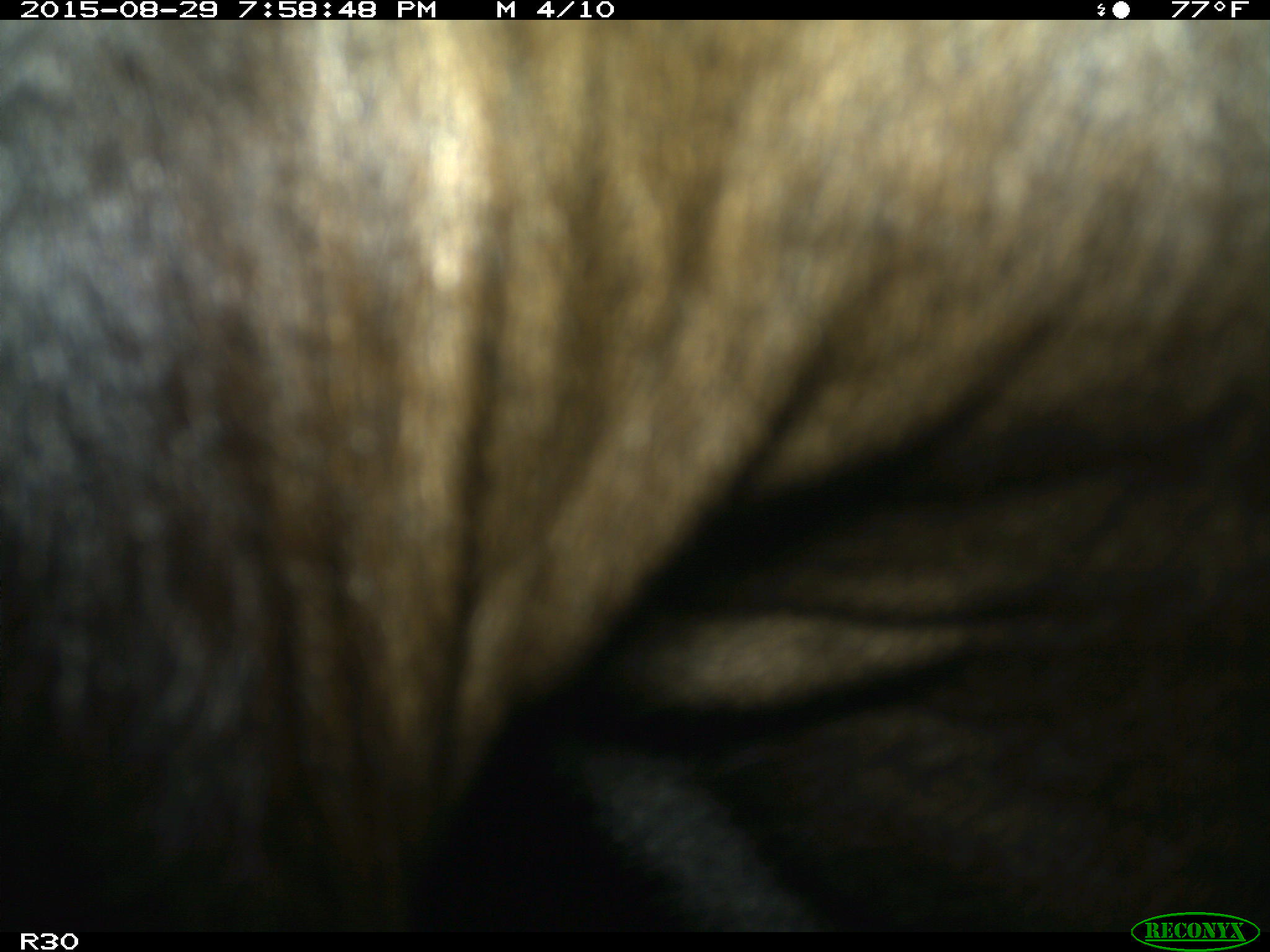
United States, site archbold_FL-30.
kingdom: Animalia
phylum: Chordata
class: Mammalia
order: Artiodactyla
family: Bovidae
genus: Bos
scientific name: Bos taurus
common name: domestic cow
Bos taurus (domestic cow).